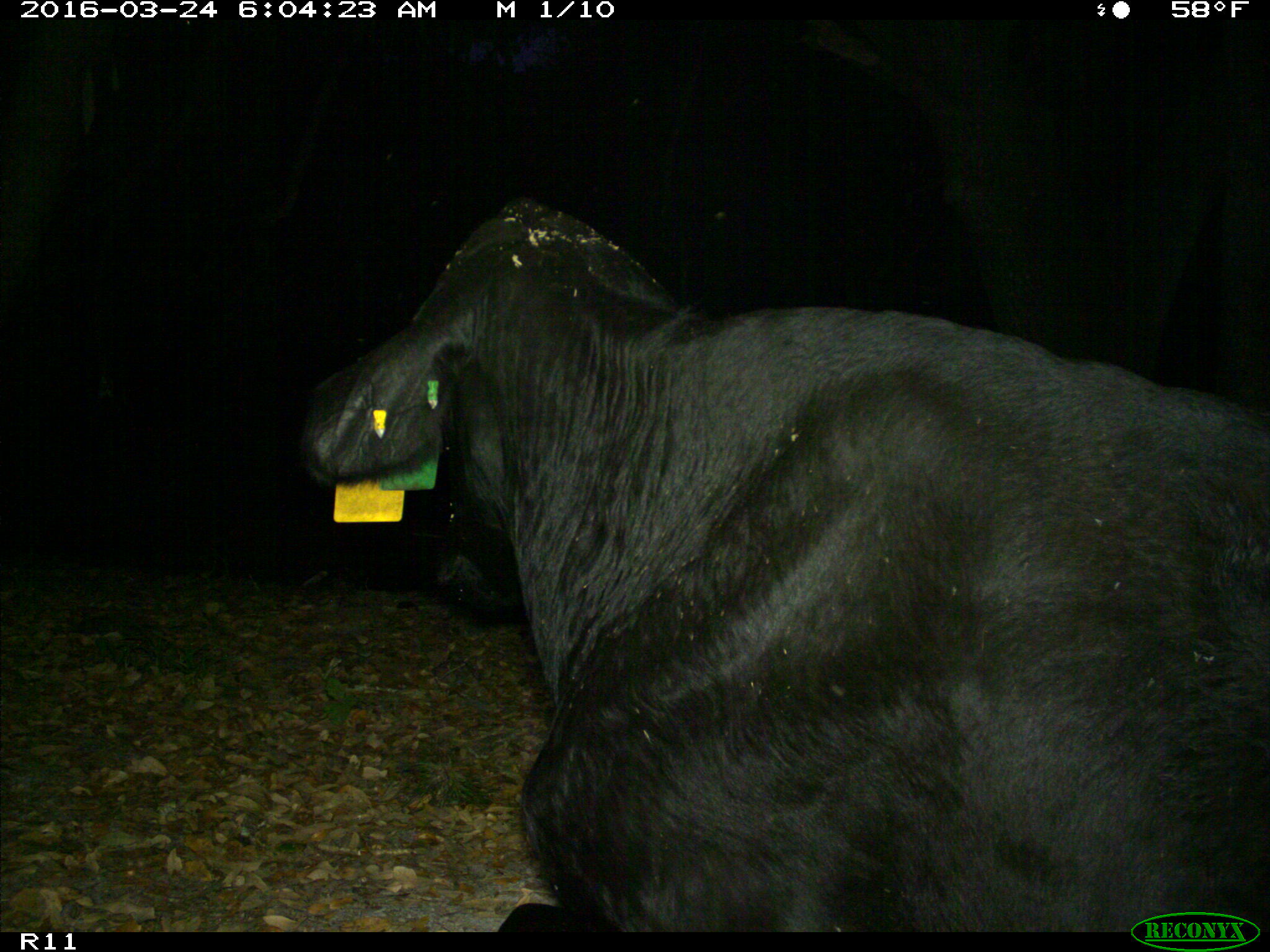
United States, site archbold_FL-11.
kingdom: Animalia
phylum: Chordata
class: Mammalia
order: Artiodactyla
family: Bovidae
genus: Bos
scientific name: Bos taurus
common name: domestic cow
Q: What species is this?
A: Bos taurus (domestic cow).